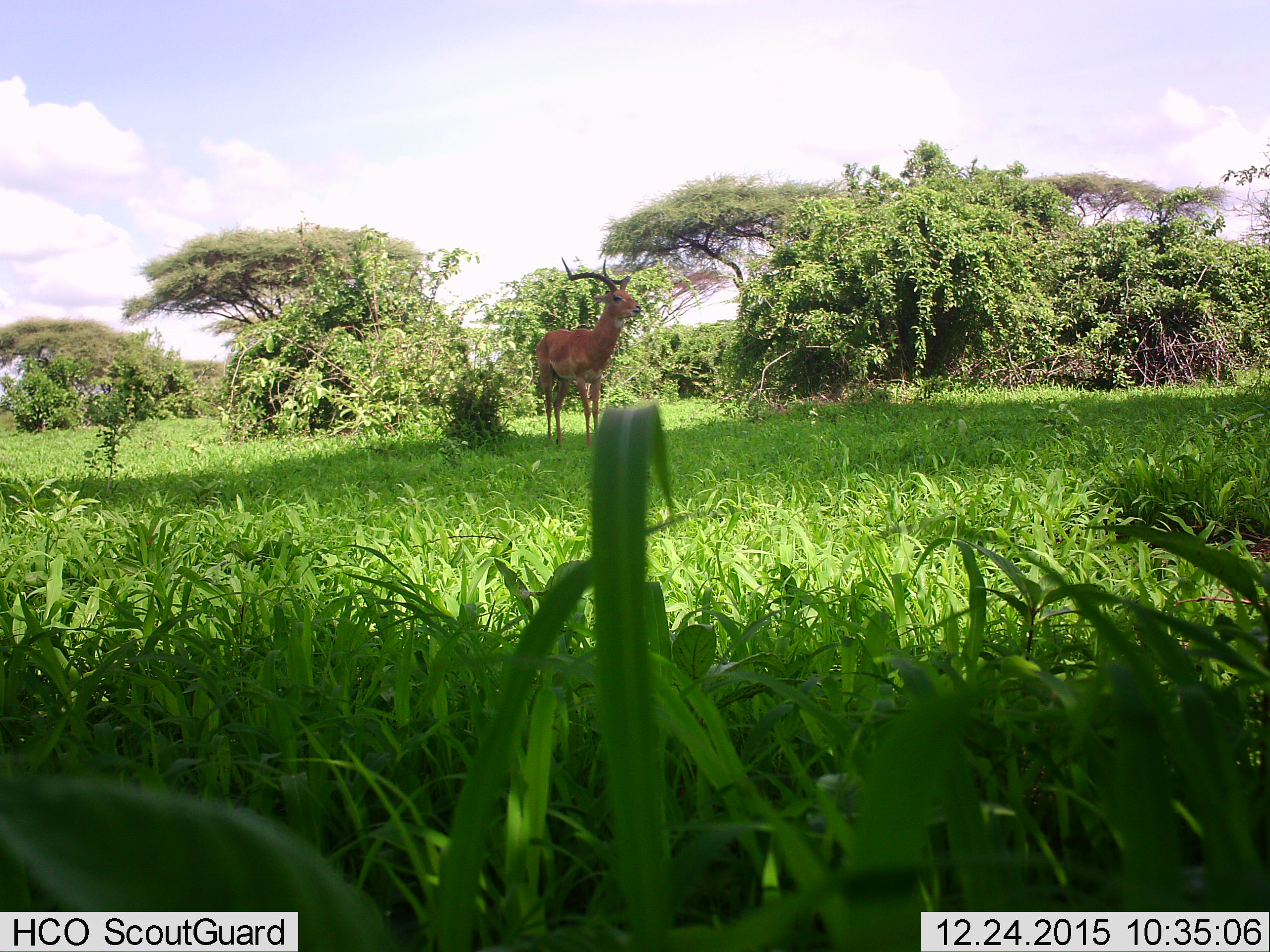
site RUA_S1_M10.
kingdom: Animalia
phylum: Chordata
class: Mammalia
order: Artiodactyla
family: Bovidae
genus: Aepyceros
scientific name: Aepyceros melampus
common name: impala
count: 1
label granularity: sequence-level